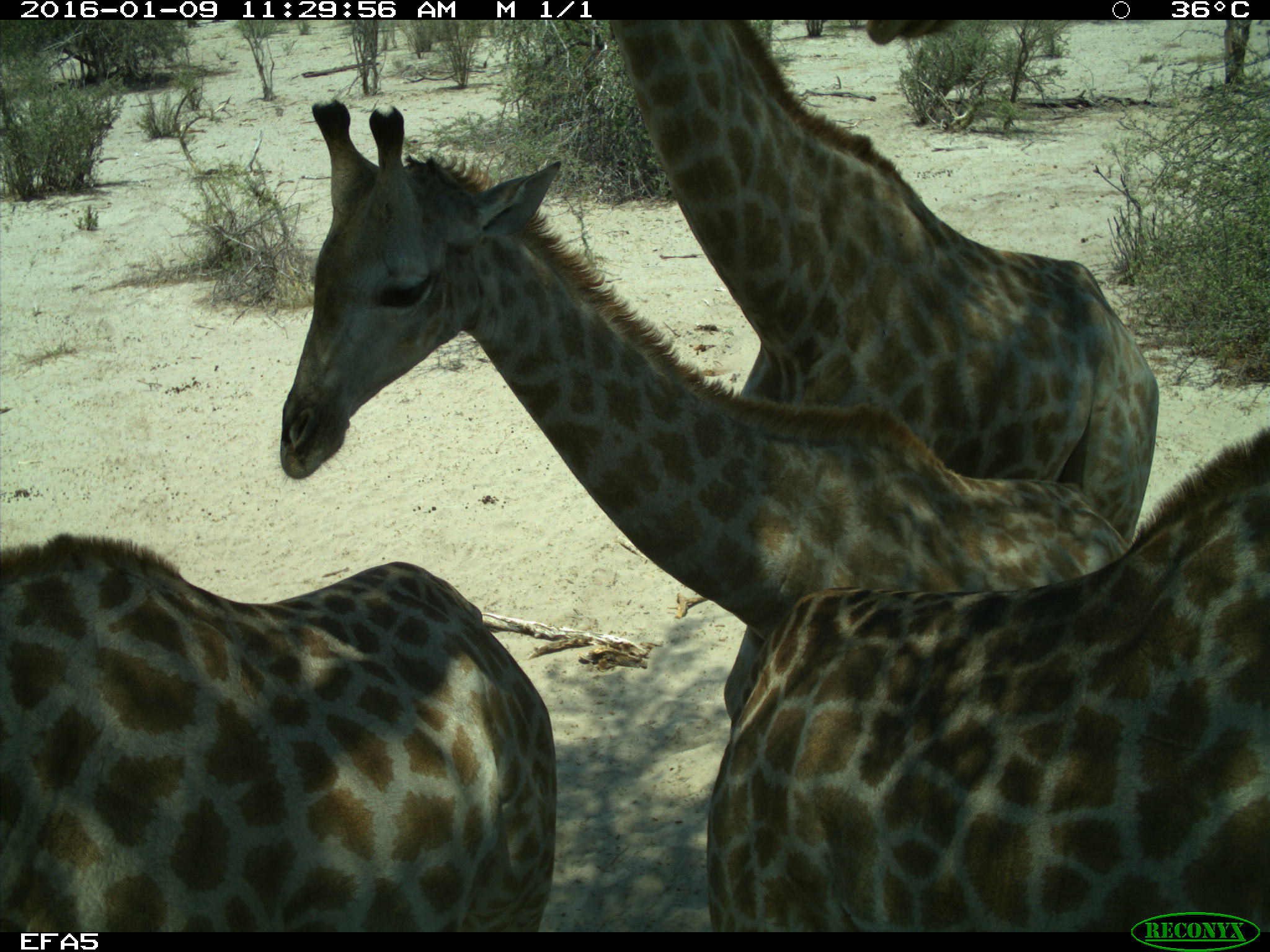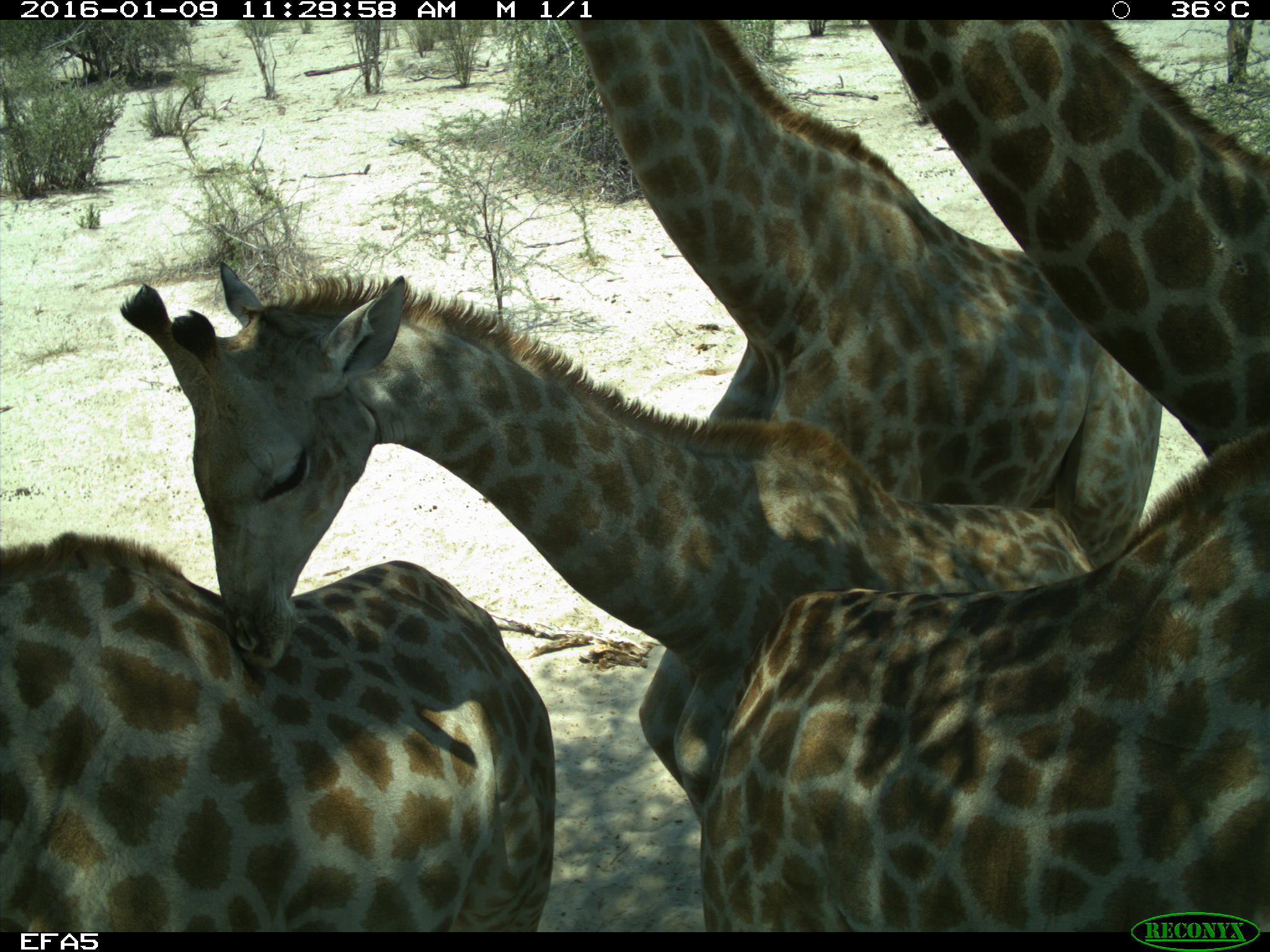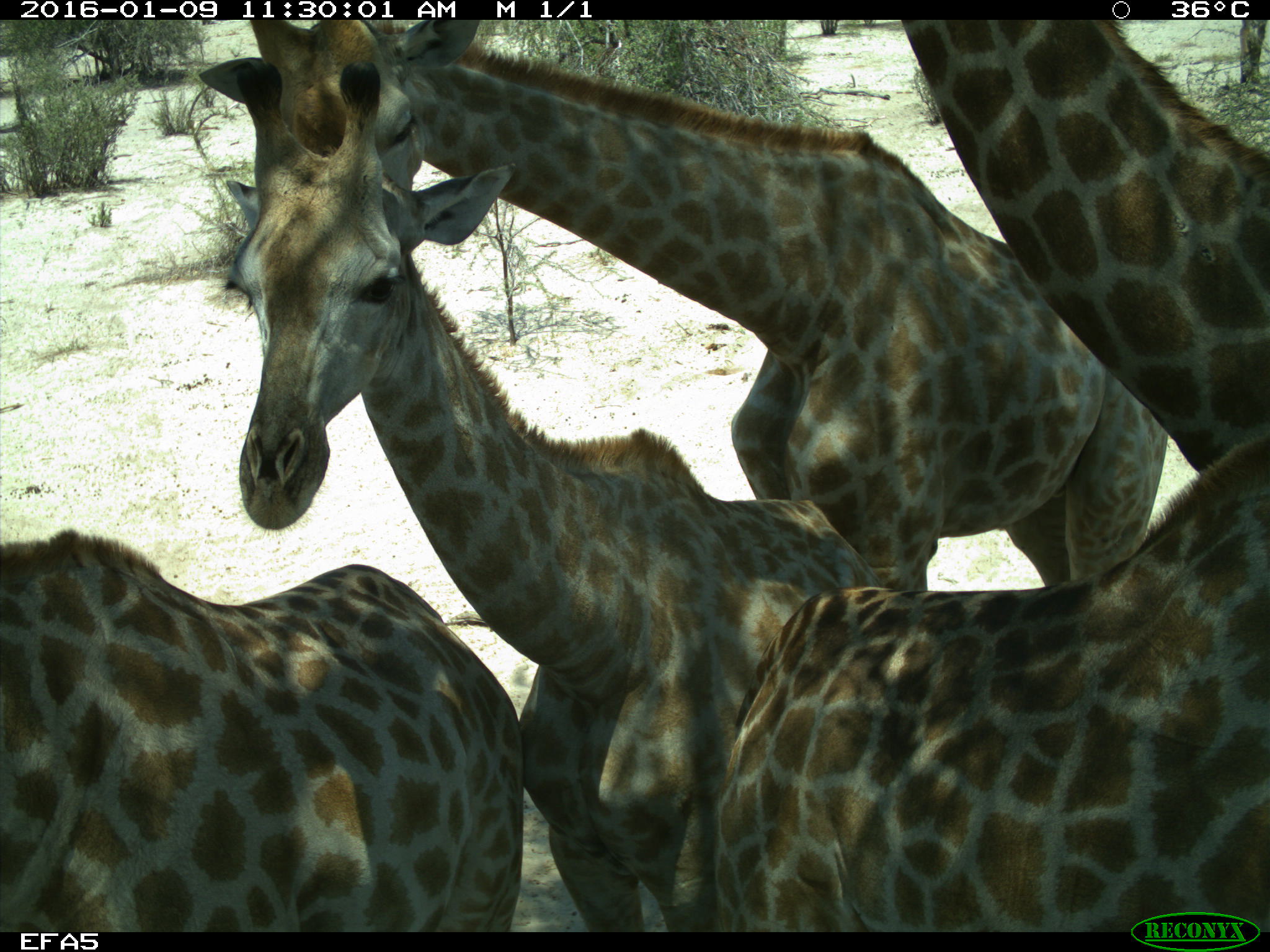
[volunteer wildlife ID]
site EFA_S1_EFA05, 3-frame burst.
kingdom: Animalia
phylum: Chordata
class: Mammalia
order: Artiodactyla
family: Giraffidae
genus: Giraffa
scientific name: Giraffa camelopardalis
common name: giraffe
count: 5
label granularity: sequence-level